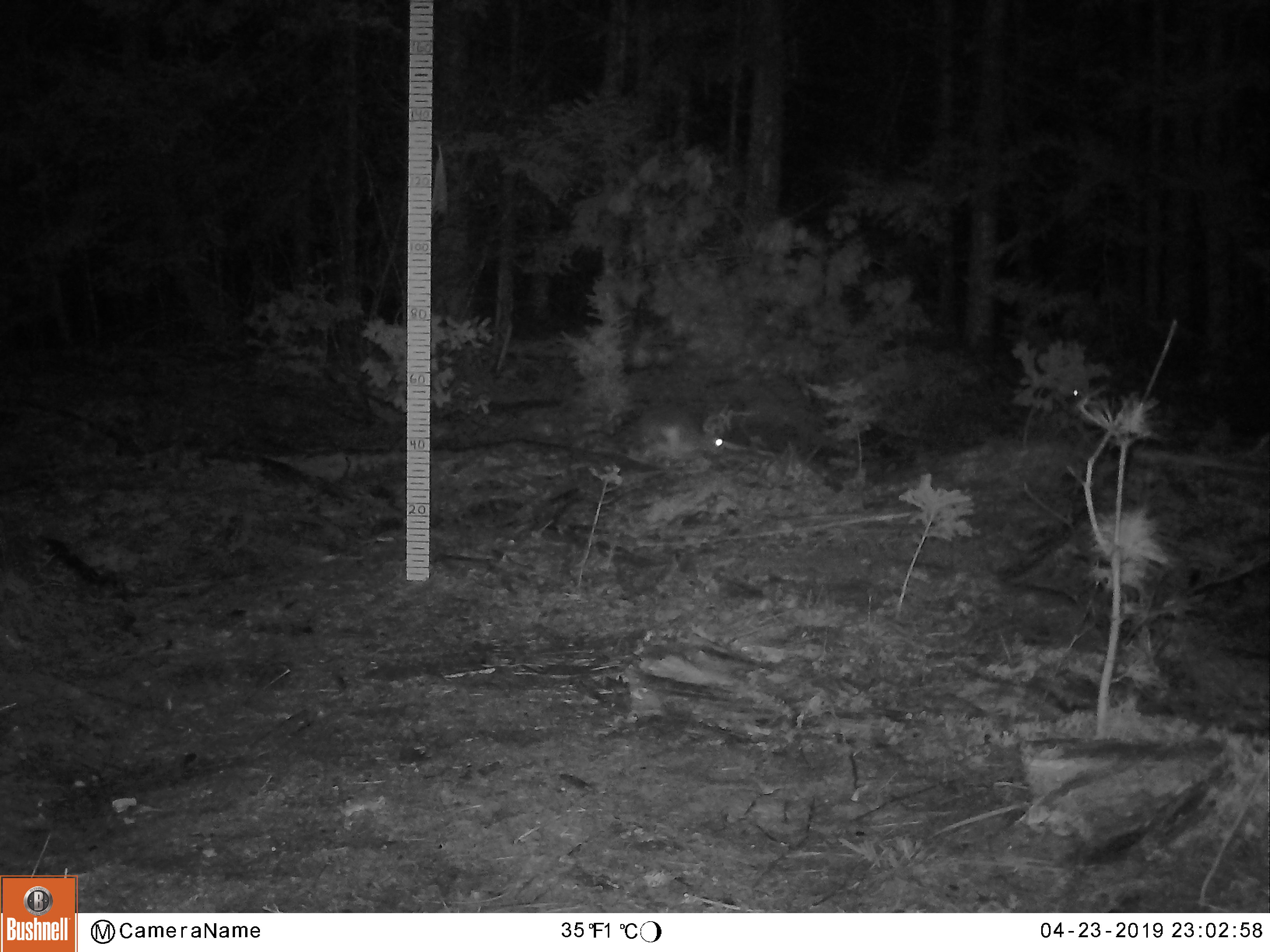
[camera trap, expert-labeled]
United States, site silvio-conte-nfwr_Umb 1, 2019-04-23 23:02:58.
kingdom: Animalia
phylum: Chordata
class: Mammalia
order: Lagomorpha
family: Leporidae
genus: Lepus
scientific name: Lepus americanus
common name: snowshoe hare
Snowshoe hare (Lepus americanus).